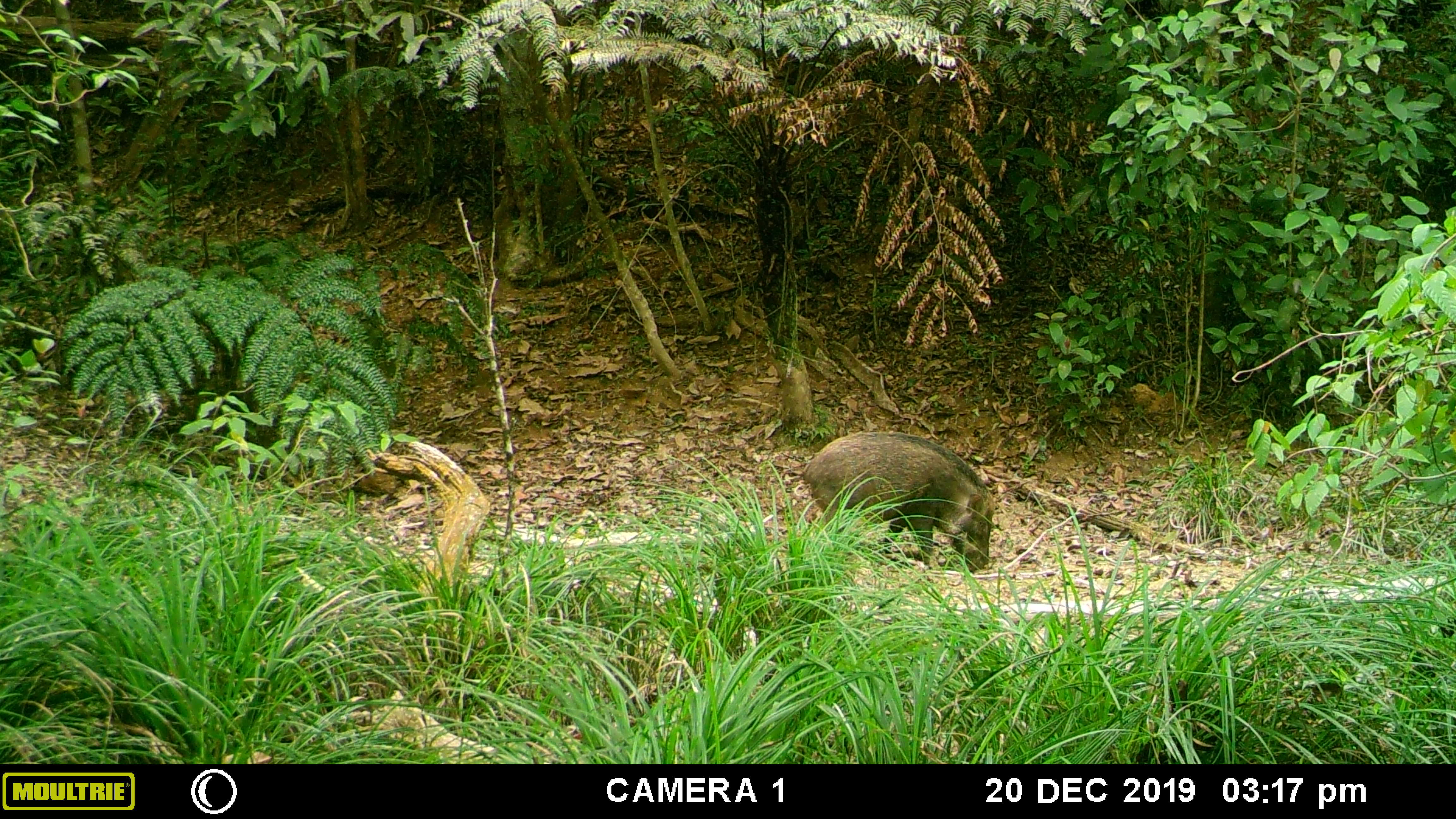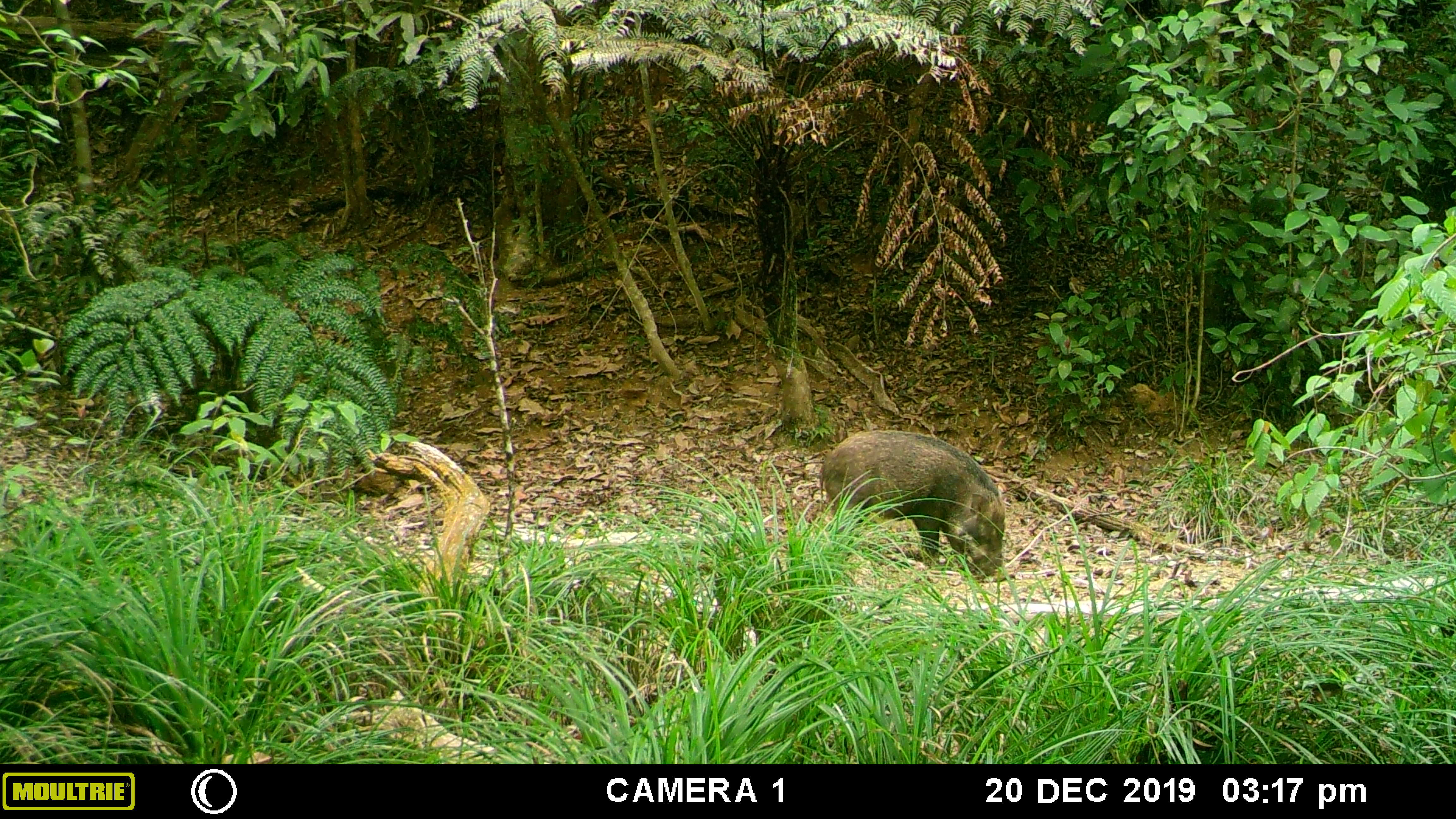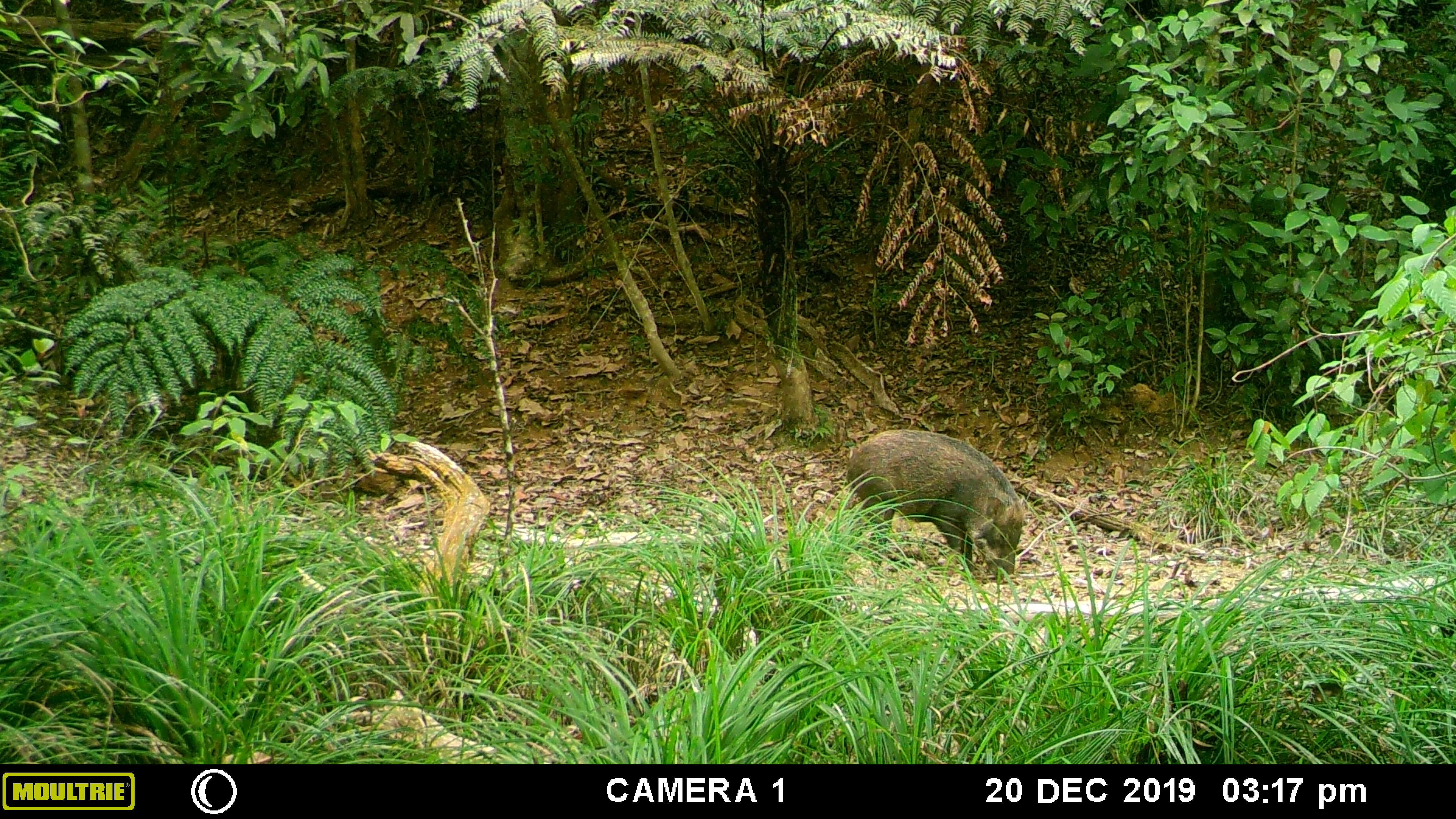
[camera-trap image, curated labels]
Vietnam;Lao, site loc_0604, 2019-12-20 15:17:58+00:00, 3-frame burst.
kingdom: Animalia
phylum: Chordata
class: Mammalia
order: Artiodactyla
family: Suidae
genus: Sus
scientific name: Sus scrofa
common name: eurasian wild pig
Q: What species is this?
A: Eurasian wild pig (Sus scrofa).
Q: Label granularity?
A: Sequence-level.